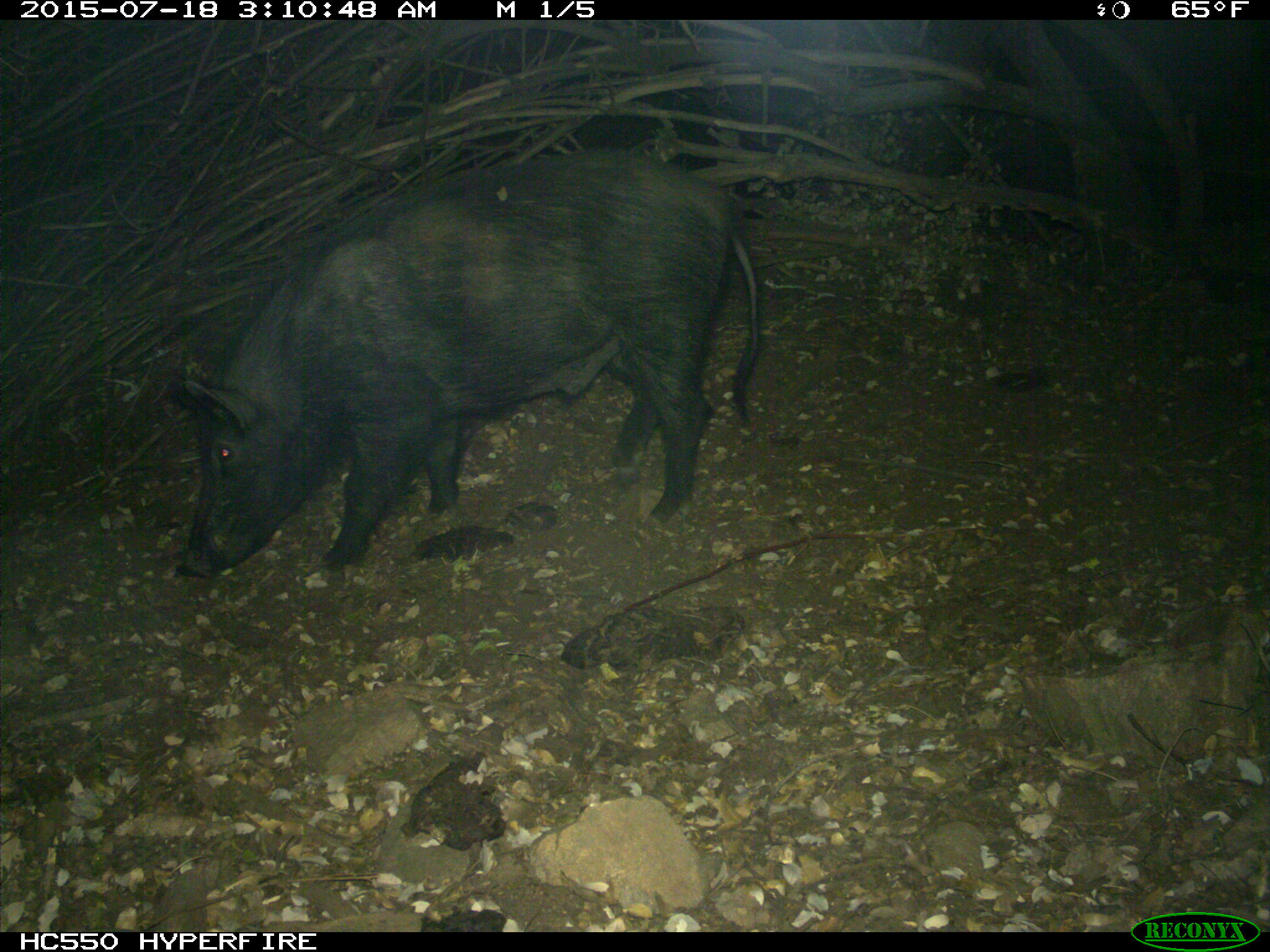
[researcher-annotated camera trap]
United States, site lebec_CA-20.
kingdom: Animalia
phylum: Chordata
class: Mammalia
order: Artiodactyla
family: Suidae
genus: Sus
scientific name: Sus scrofa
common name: wild boar